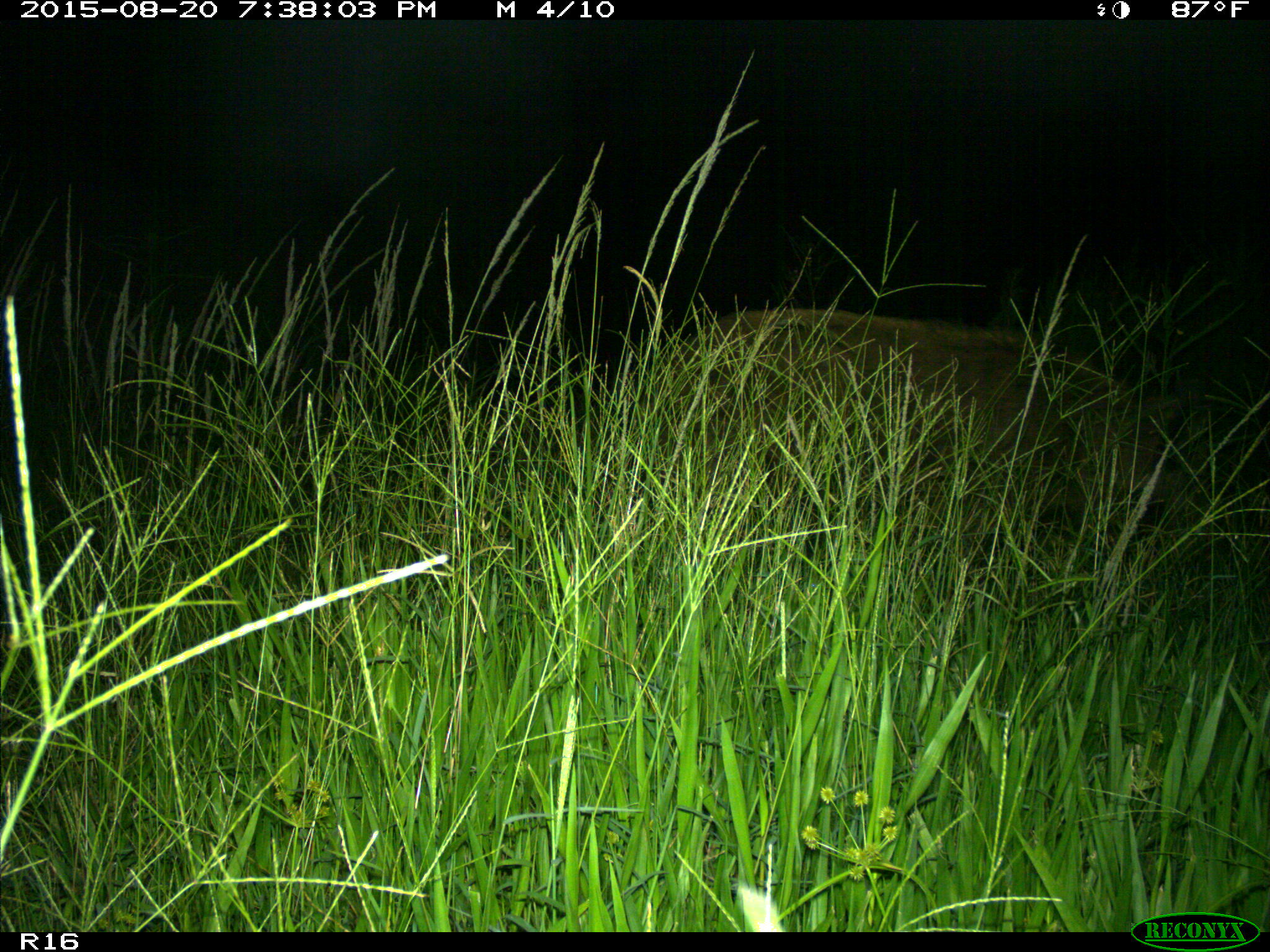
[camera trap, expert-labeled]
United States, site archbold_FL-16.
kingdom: Animalia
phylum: Chordata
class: Mammalia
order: Artiodactyla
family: Suidae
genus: Sus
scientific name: Sus scrofa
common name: wild boar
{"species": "Sus scrofa (wild boar)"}